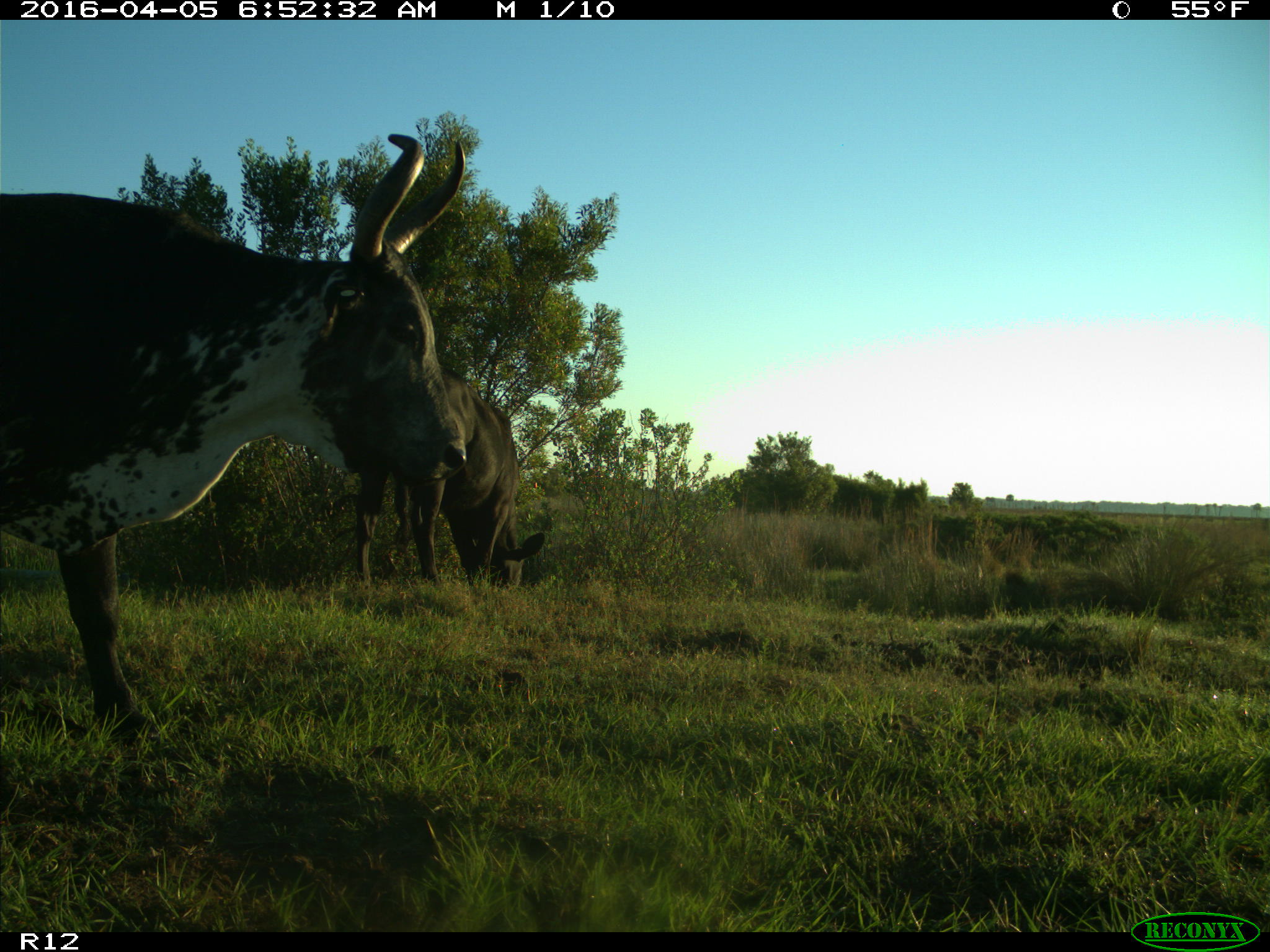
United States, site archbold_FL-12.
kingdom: Animalia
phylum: Chordata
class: Mammalia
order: Artiodactyla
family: Bovidae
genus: Bos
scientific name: Bos taurus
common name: domestic cow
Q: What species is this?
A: Bos taurus (domestic cow).